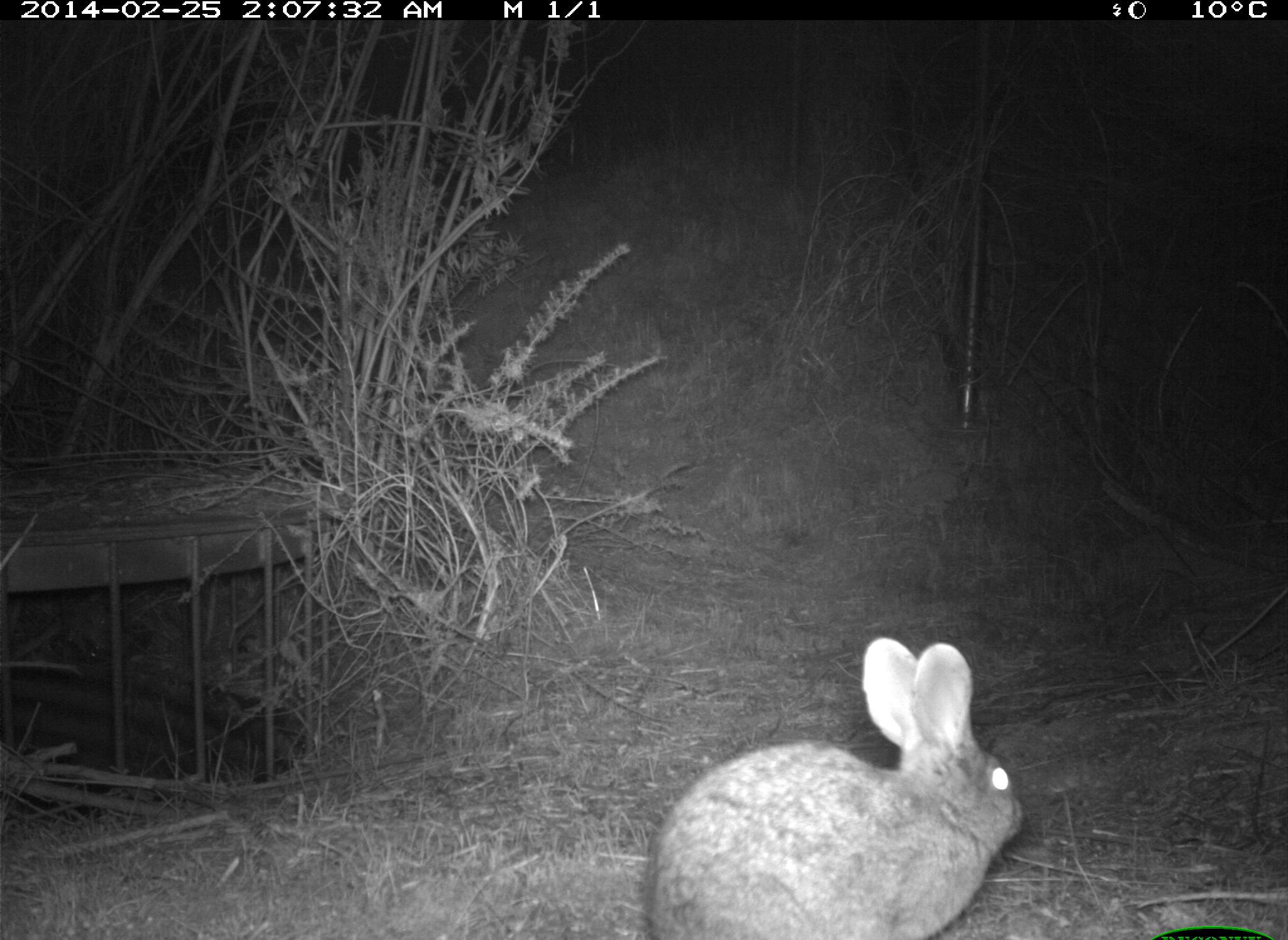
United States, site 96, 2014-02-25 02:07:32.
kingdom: Animalia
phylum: Chordata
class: Mammalia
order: Lagomorpha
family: Leporidae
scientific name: Leporidae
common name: rabbits and hares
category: rabbit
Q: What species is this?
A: Rabbit (rabbits and hares) (Leporidae).